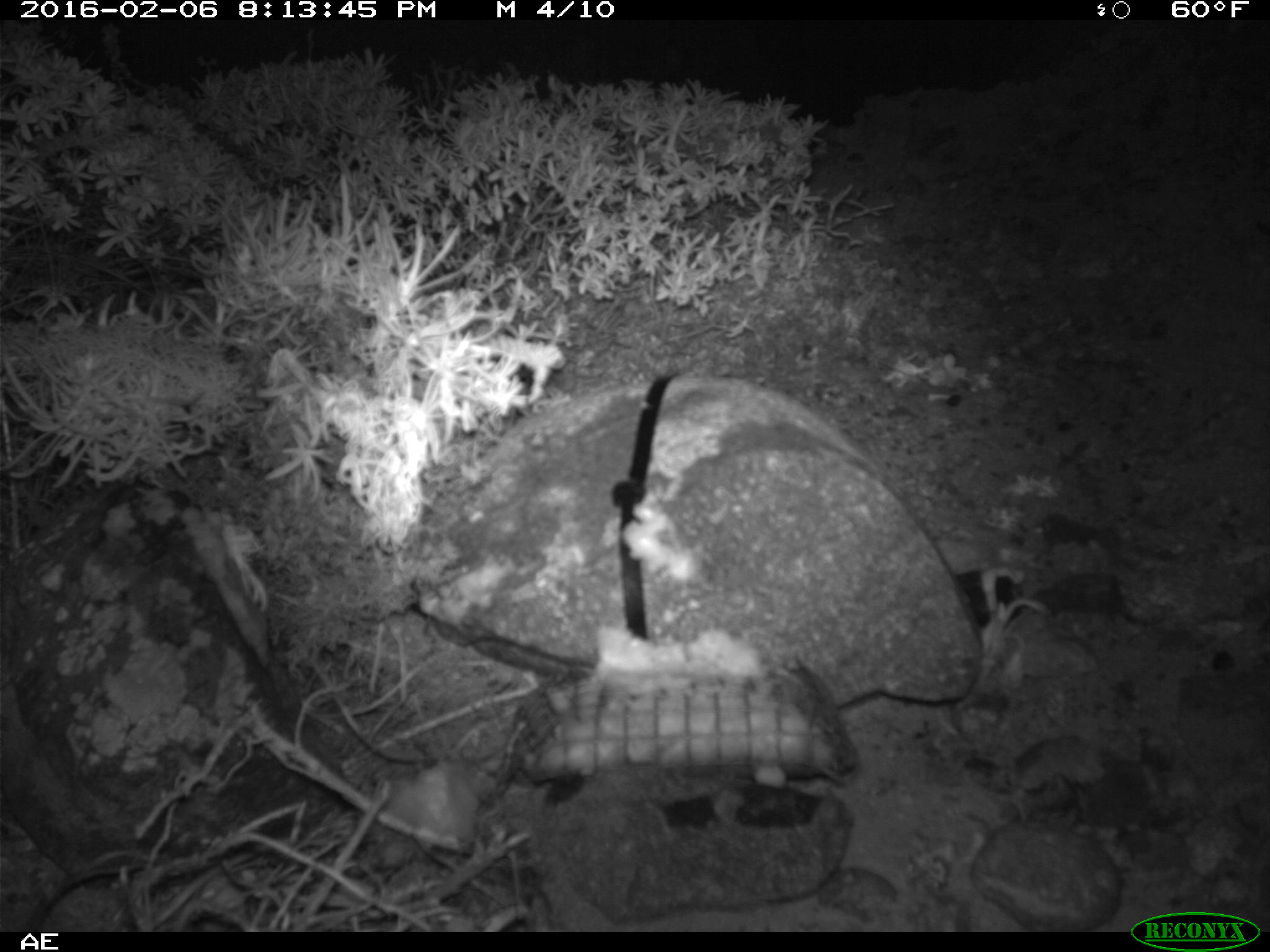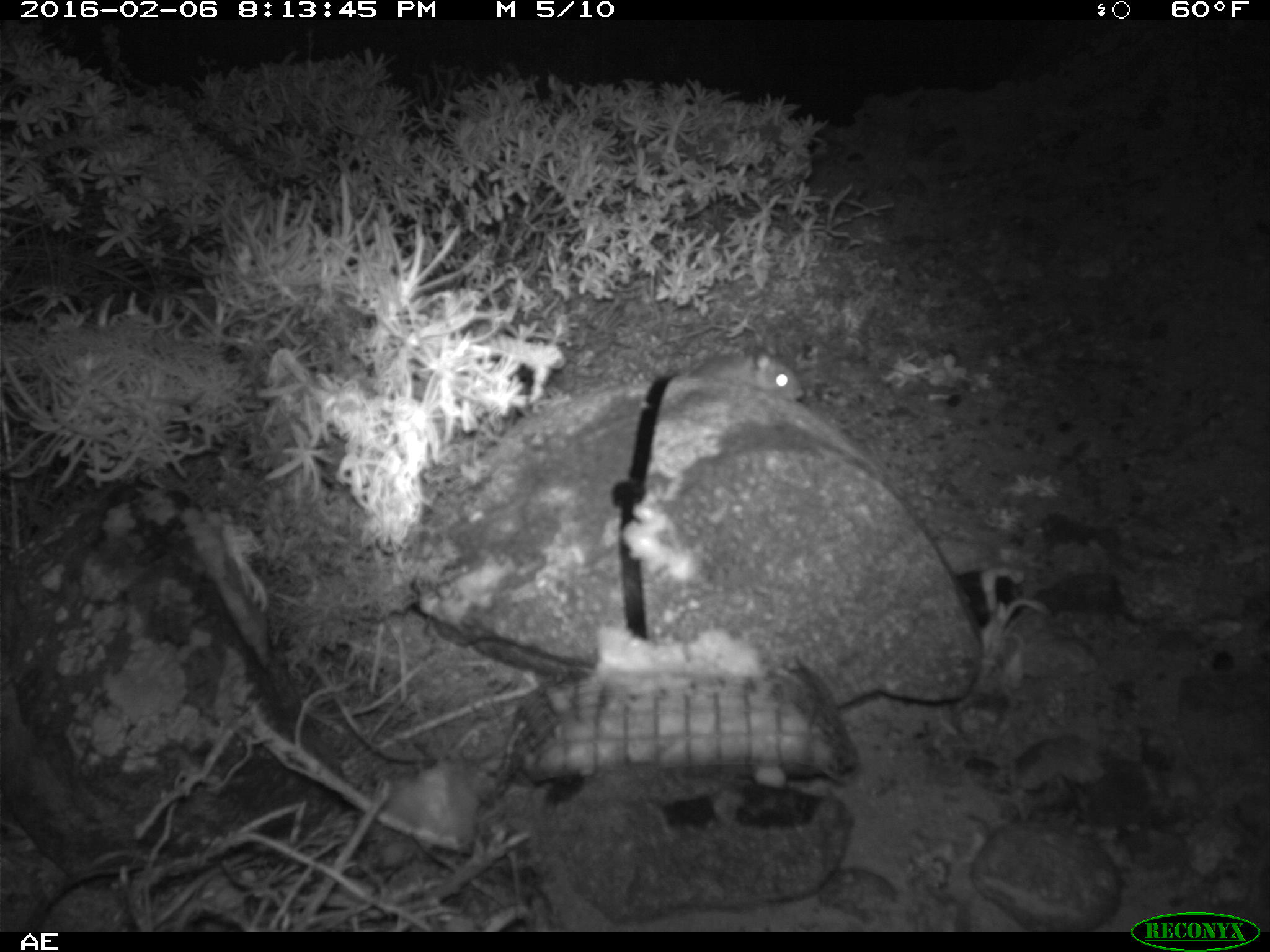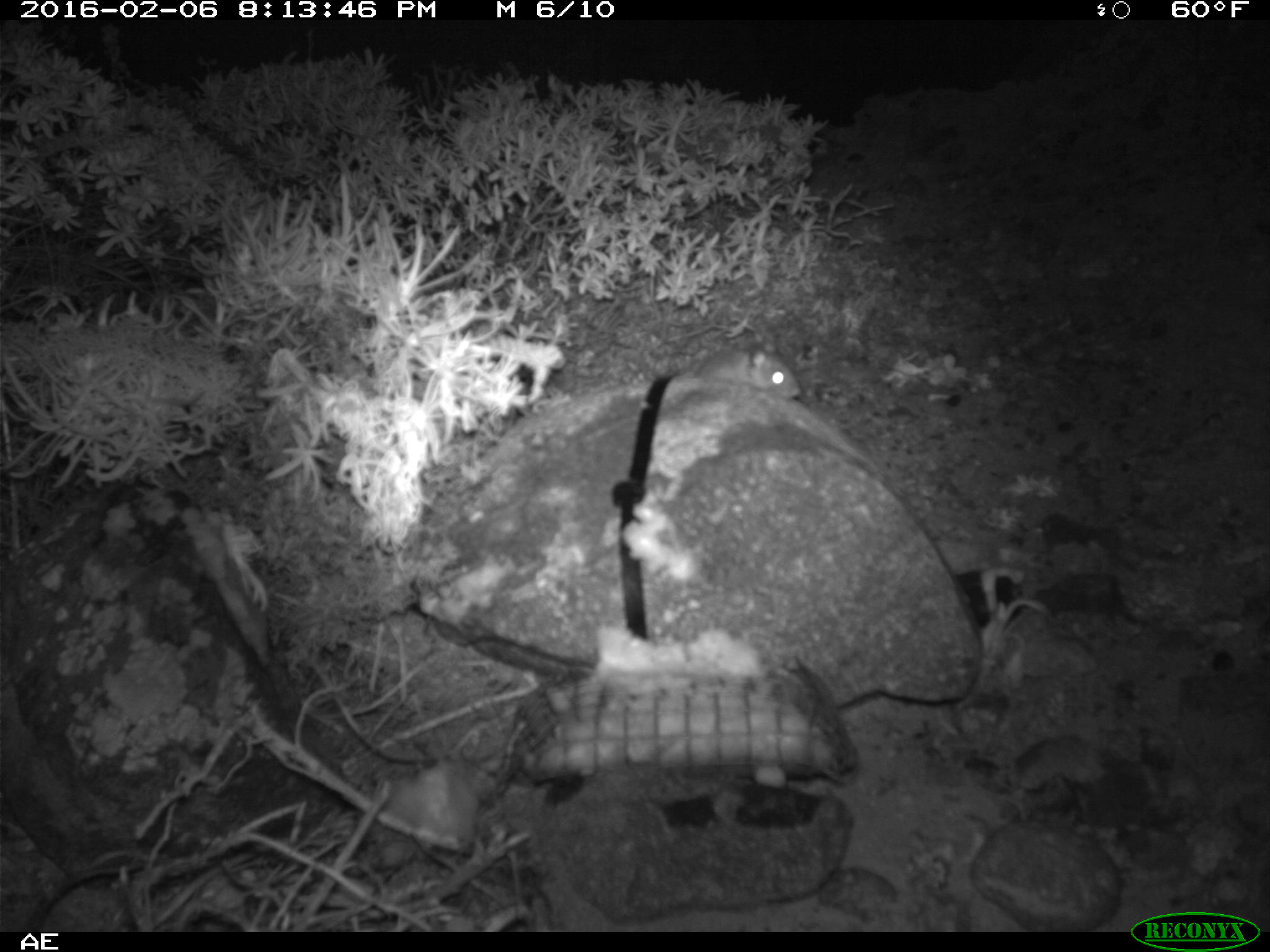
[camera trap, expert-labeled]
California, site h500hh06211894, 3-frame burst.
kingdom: Animalia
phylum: Chordata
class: Mammalia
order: Rodentia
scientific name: Rodentia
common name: rodent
Rodent (Rodentia).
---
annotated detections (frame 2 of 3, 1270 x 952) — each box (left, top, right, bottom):
rodent: (685, 351, 803, 405)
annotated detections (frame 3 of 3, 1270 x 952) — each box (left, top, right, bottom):
rodent: (695, 340, 802, 399)